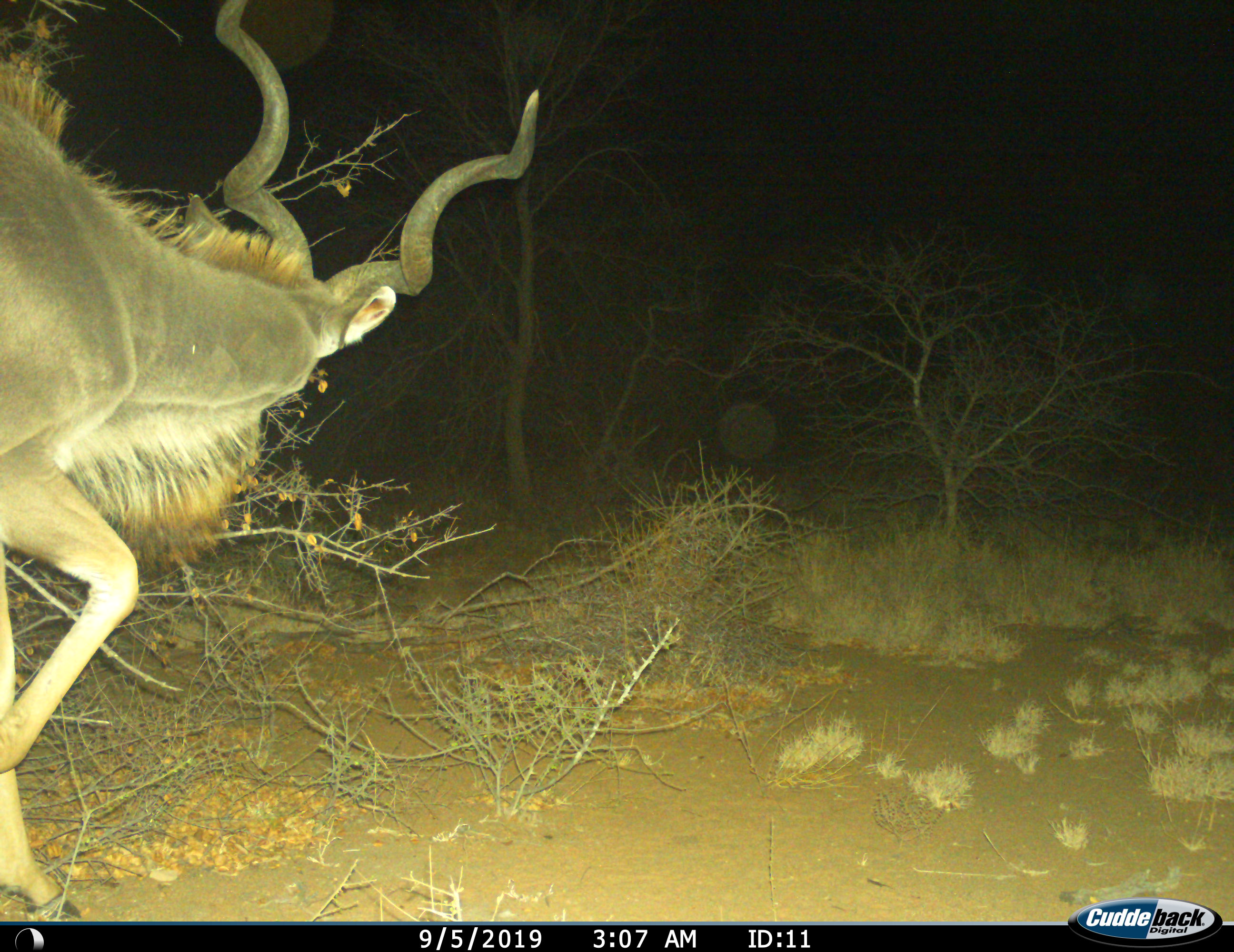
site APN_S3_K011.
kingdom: Animalia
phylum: Chordata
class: Mammalia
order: Artiodactyla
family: Bovidae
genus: Tragelaphus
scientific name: Tragelaphus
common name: kudu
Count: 1.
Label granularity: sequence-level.